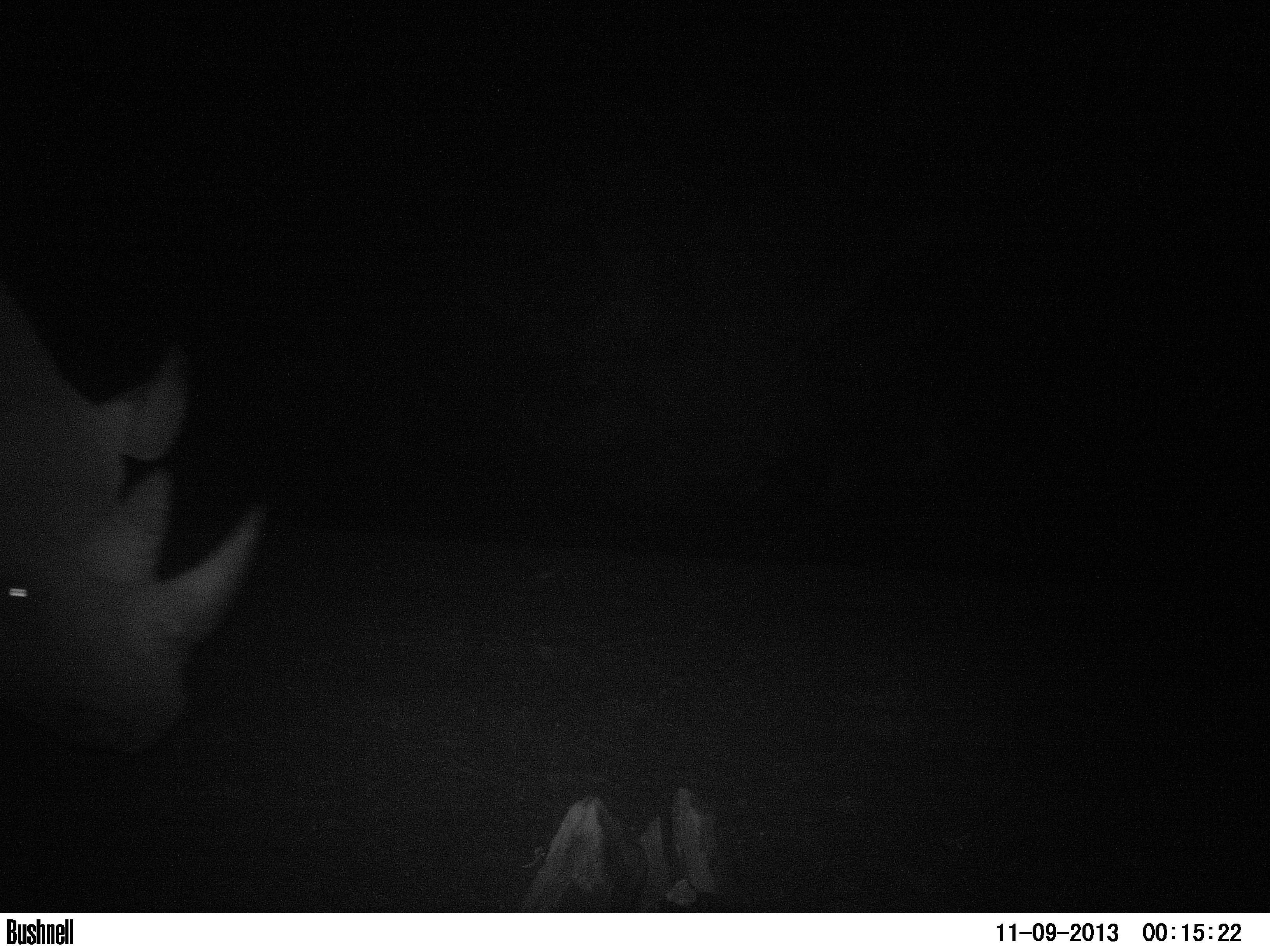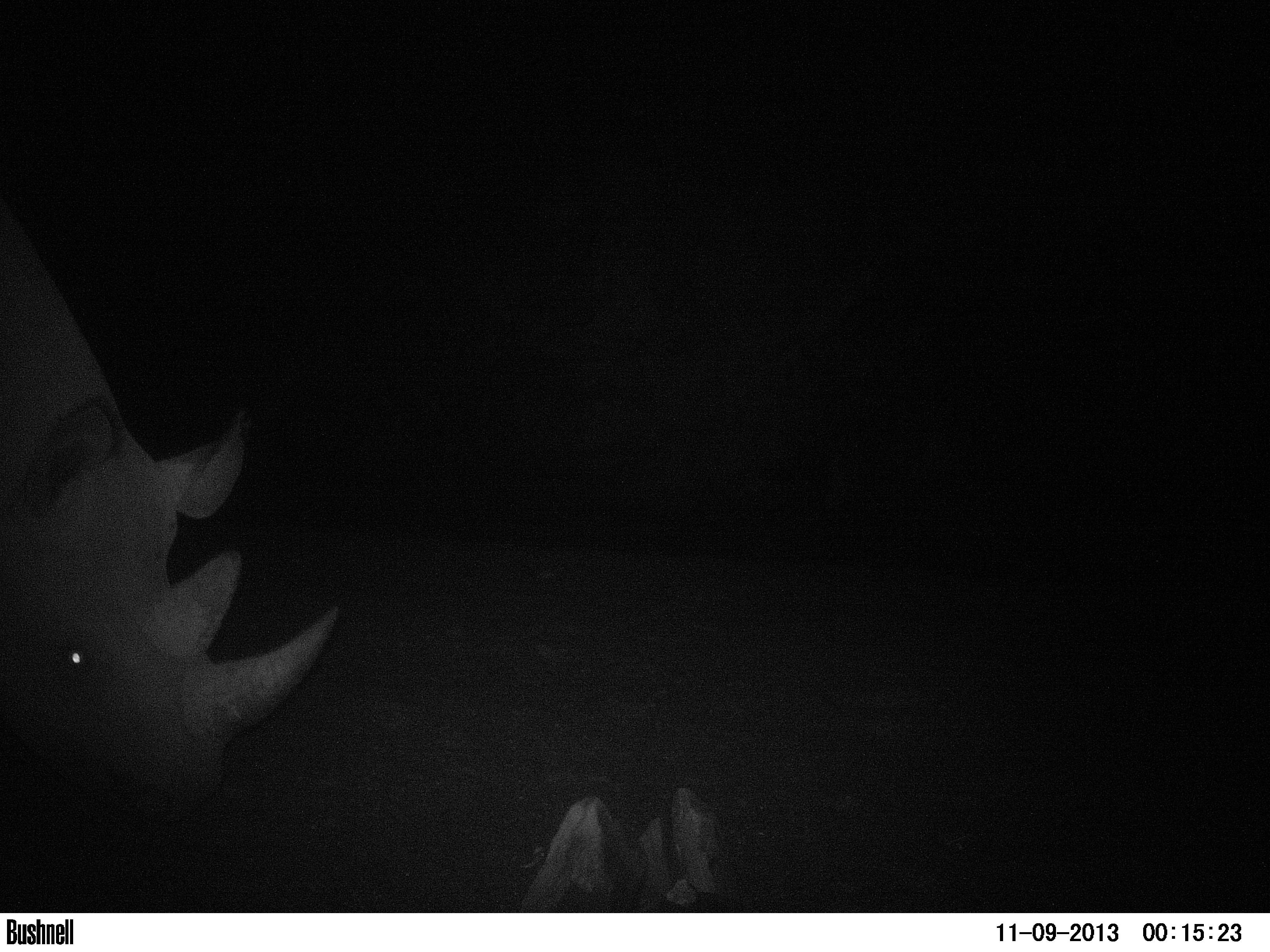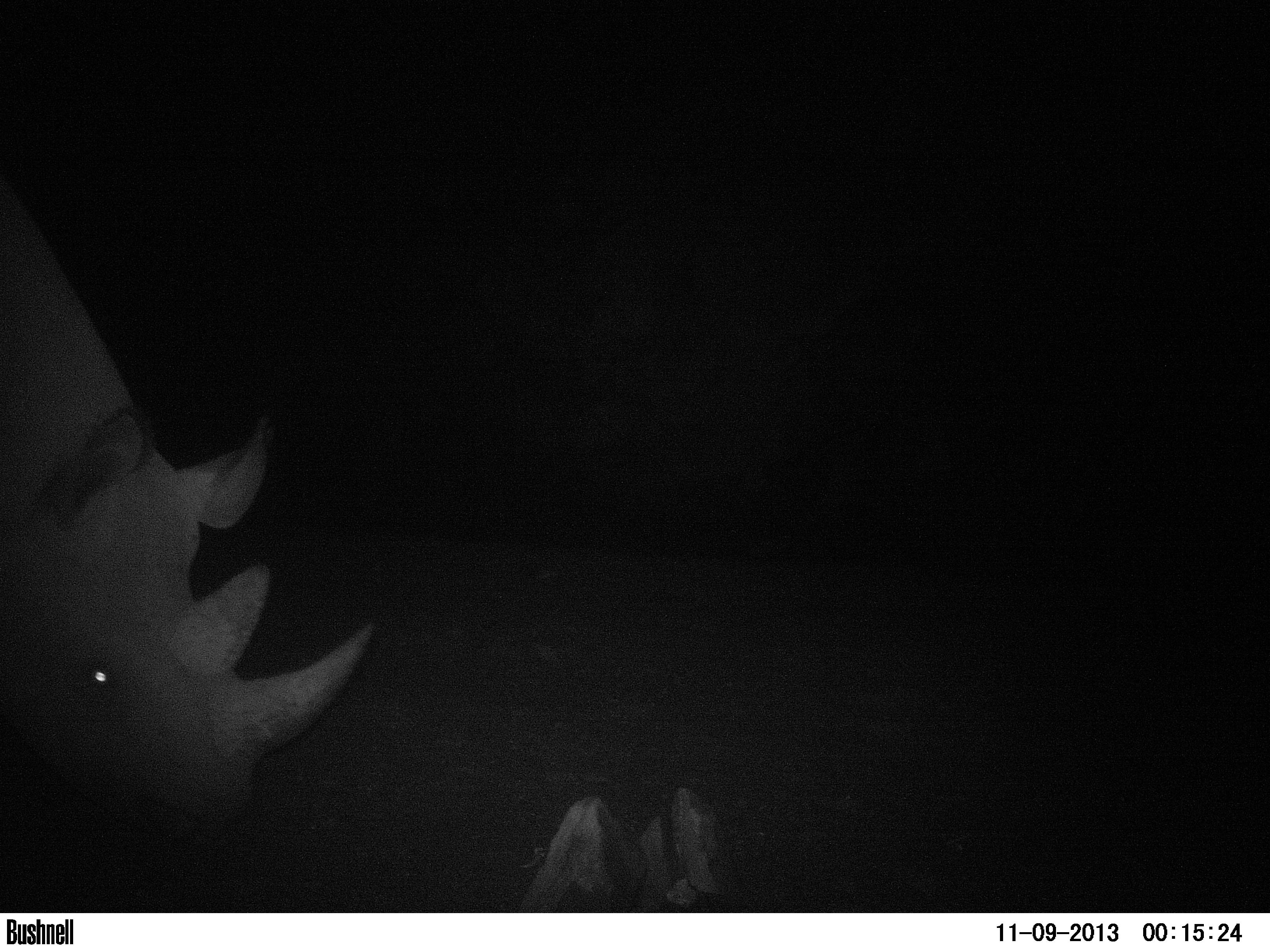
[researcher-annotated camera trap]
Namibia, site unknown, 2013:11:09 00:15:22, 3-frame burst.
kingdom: Animalia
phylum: Chordata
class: Mammalia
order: Perissodactyla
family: Rhinocerotidae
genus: Diceros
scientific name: Diceros bicornis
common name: black rhinoceros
Diceros bicornis (black rhinoceros).